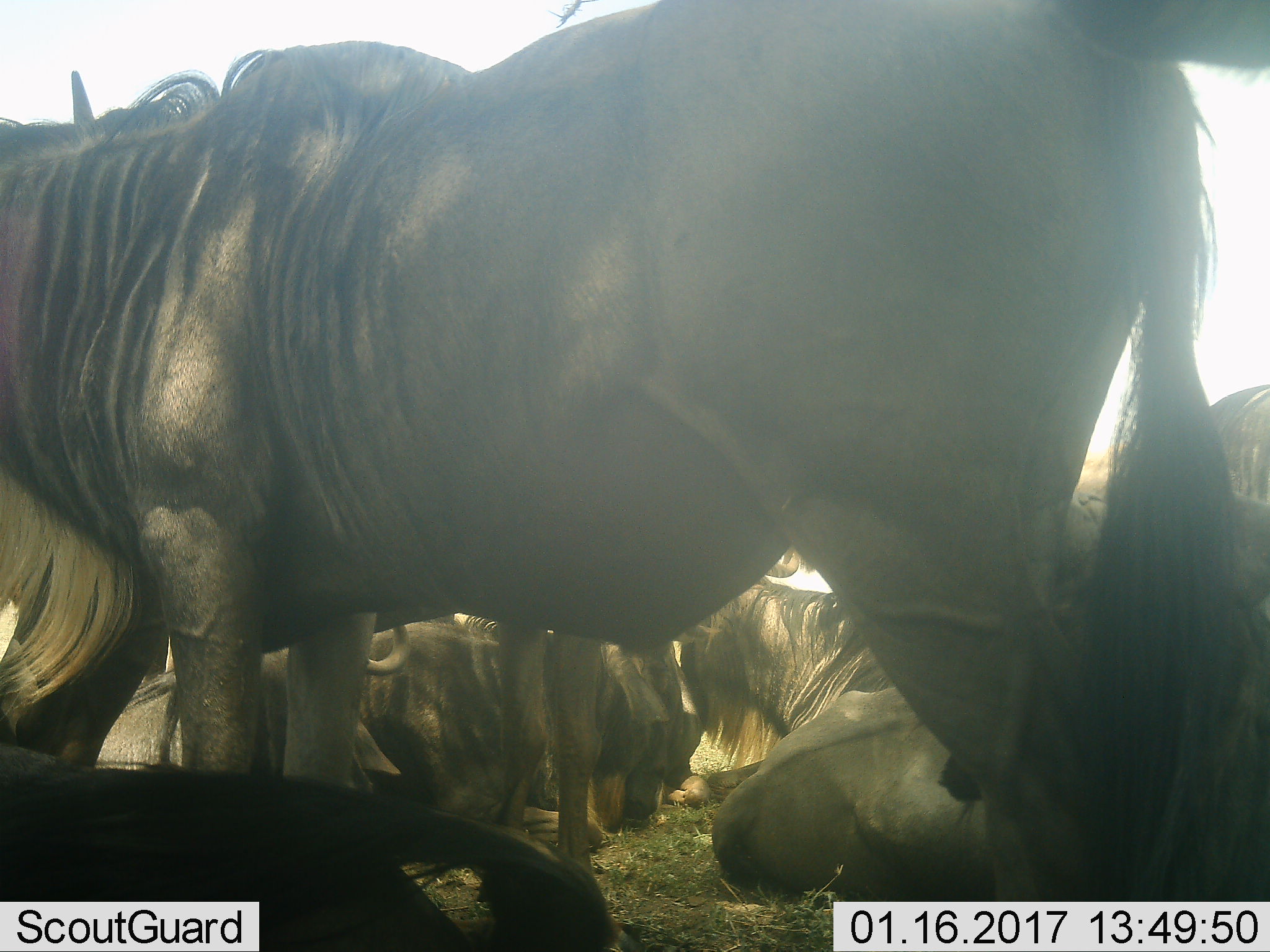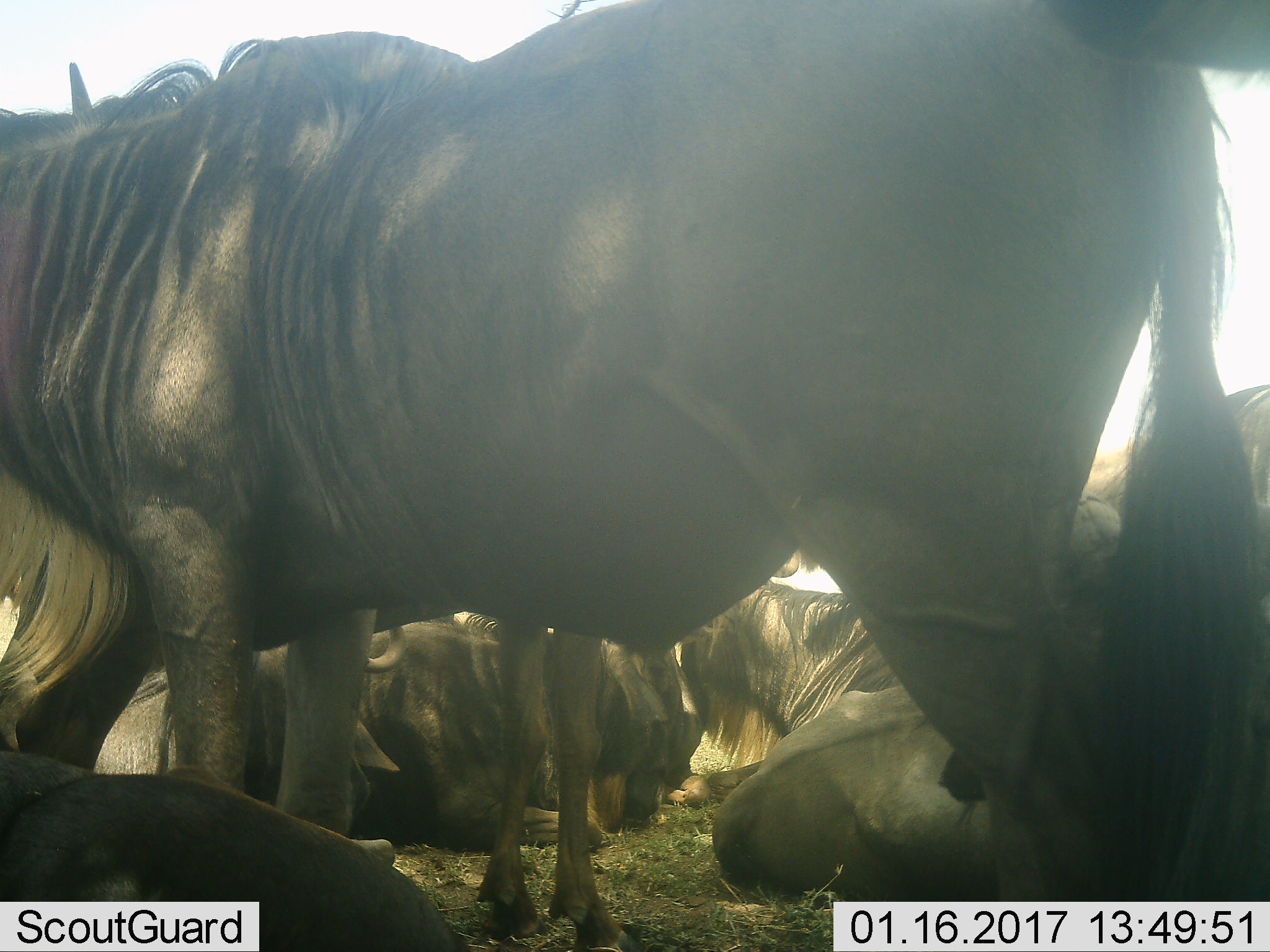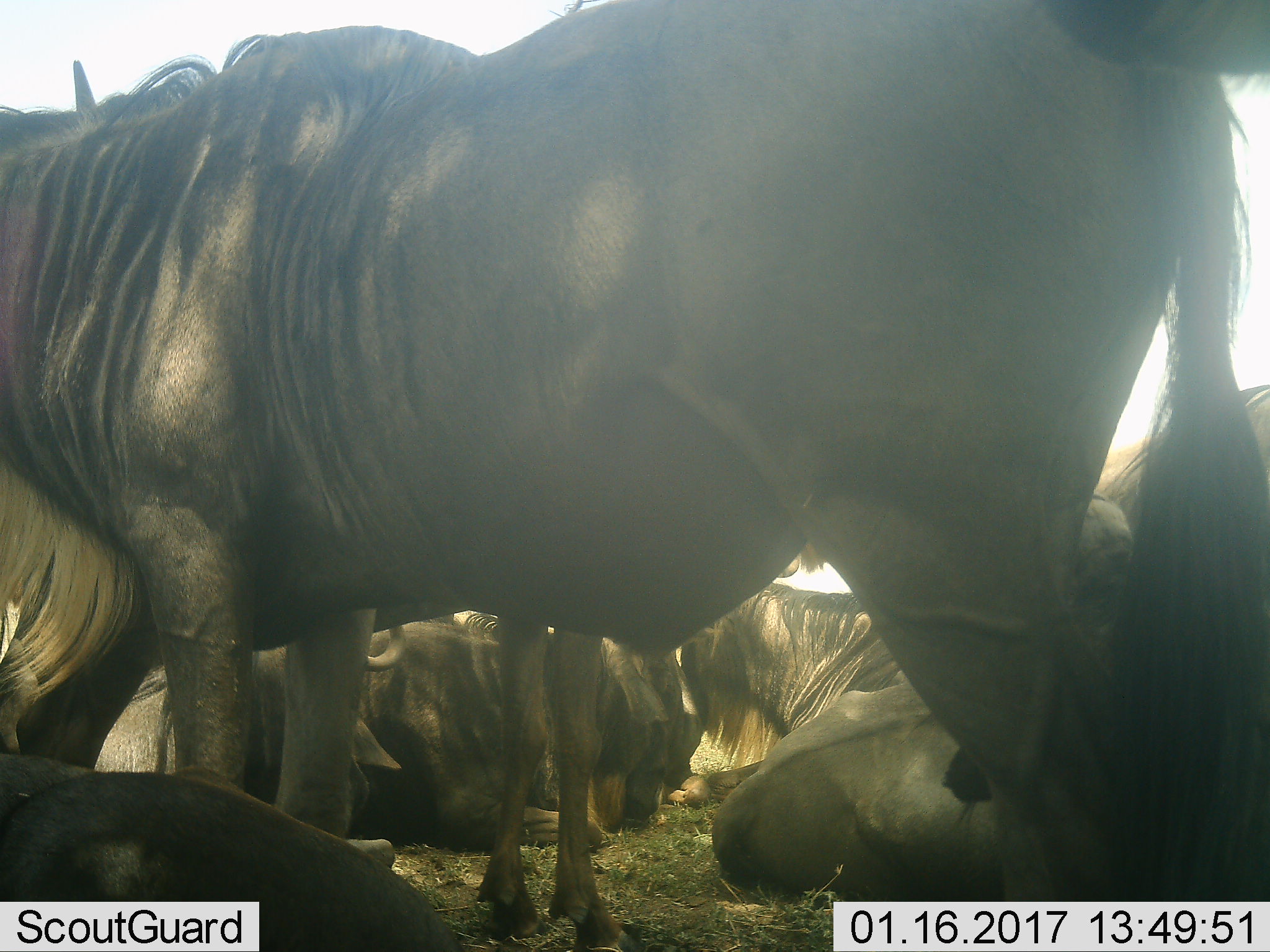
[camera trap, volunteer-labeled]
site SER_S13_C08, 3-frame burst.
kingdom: Animalia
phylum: Chordata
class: Mammalia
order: Artiodactyla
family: Bovidae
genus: Connochaetes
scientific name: Connochaetes taurinus taurinus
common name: blue wildebeest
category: wildebeestblue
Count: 8.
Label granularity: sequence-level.